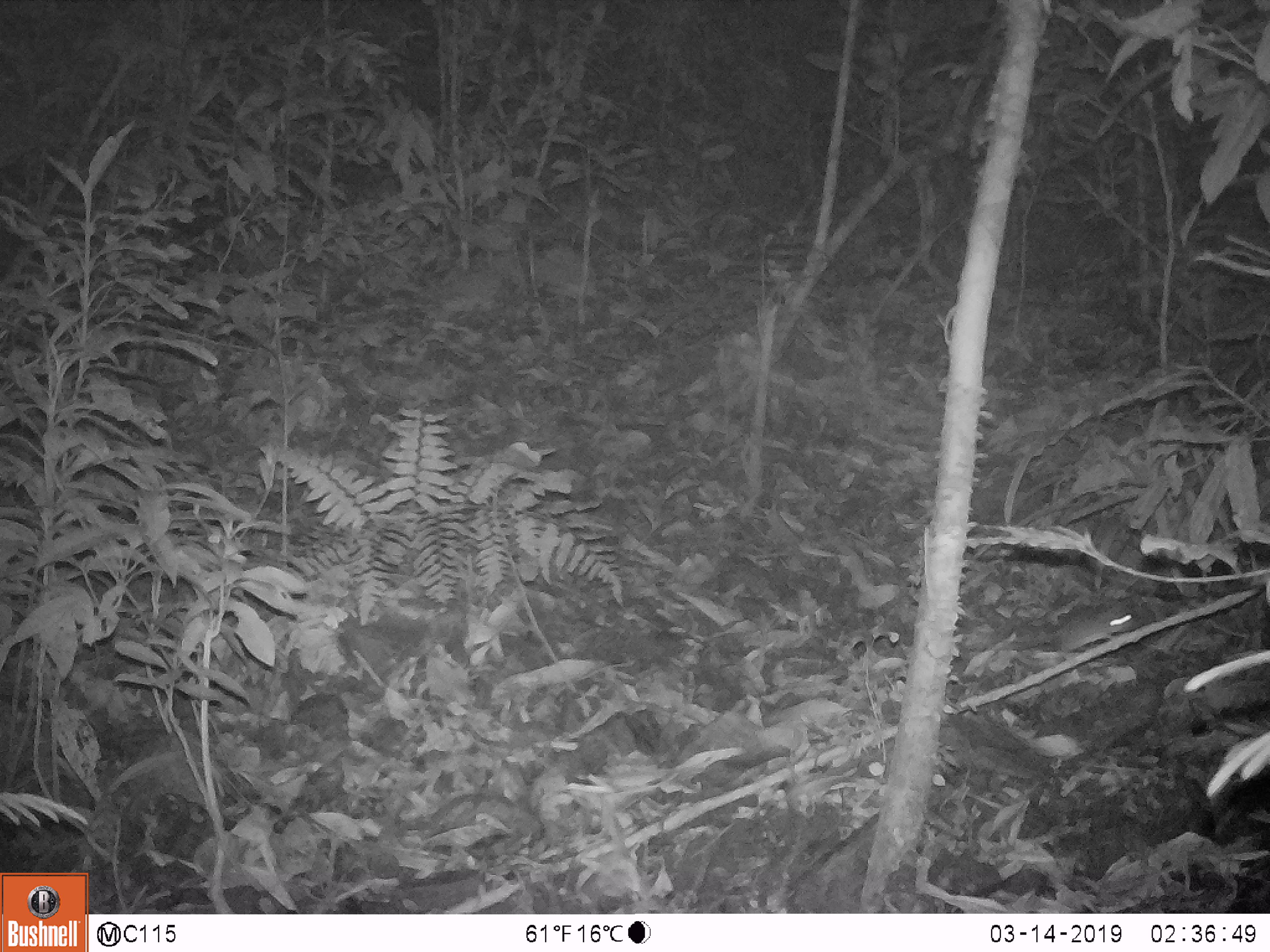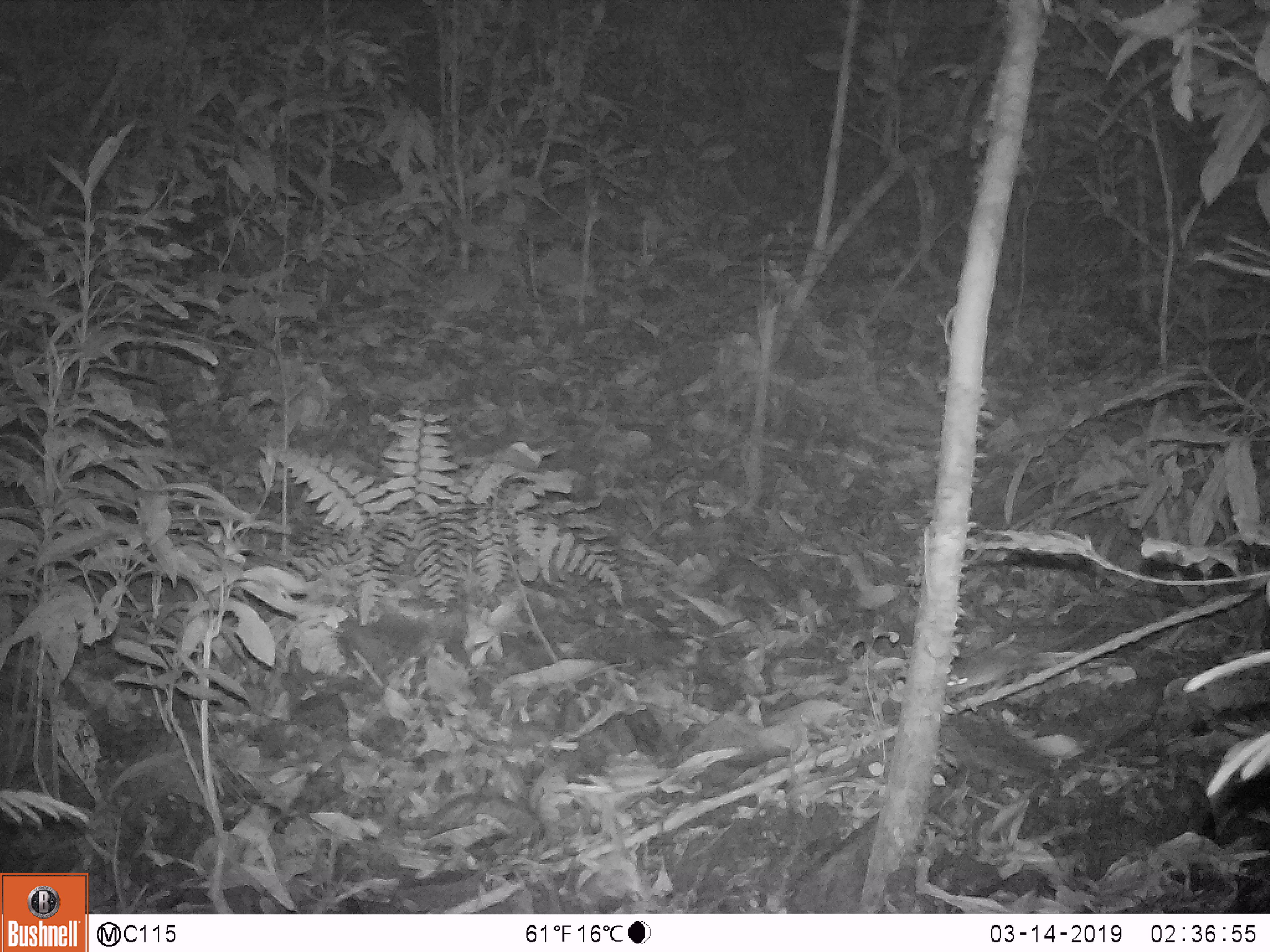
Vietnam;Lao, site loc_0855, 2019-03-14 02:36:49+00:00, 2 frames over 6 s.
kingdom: Animalia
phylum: Chordata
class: Mammalia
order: Rodentia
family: Muridae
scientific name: Muridae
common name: old-world mice and rats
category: unidentified murid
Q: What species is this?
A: Unidentified murid (old-world mice and rats) (Muridae).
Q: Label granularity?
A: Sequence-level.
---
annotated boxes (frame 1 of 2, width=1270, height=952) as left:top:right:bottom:
unidentified murid: 966:601:1140:665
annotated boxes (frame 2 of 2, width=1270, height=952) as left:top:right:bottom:
unidentified murid: 946:605:1114:700